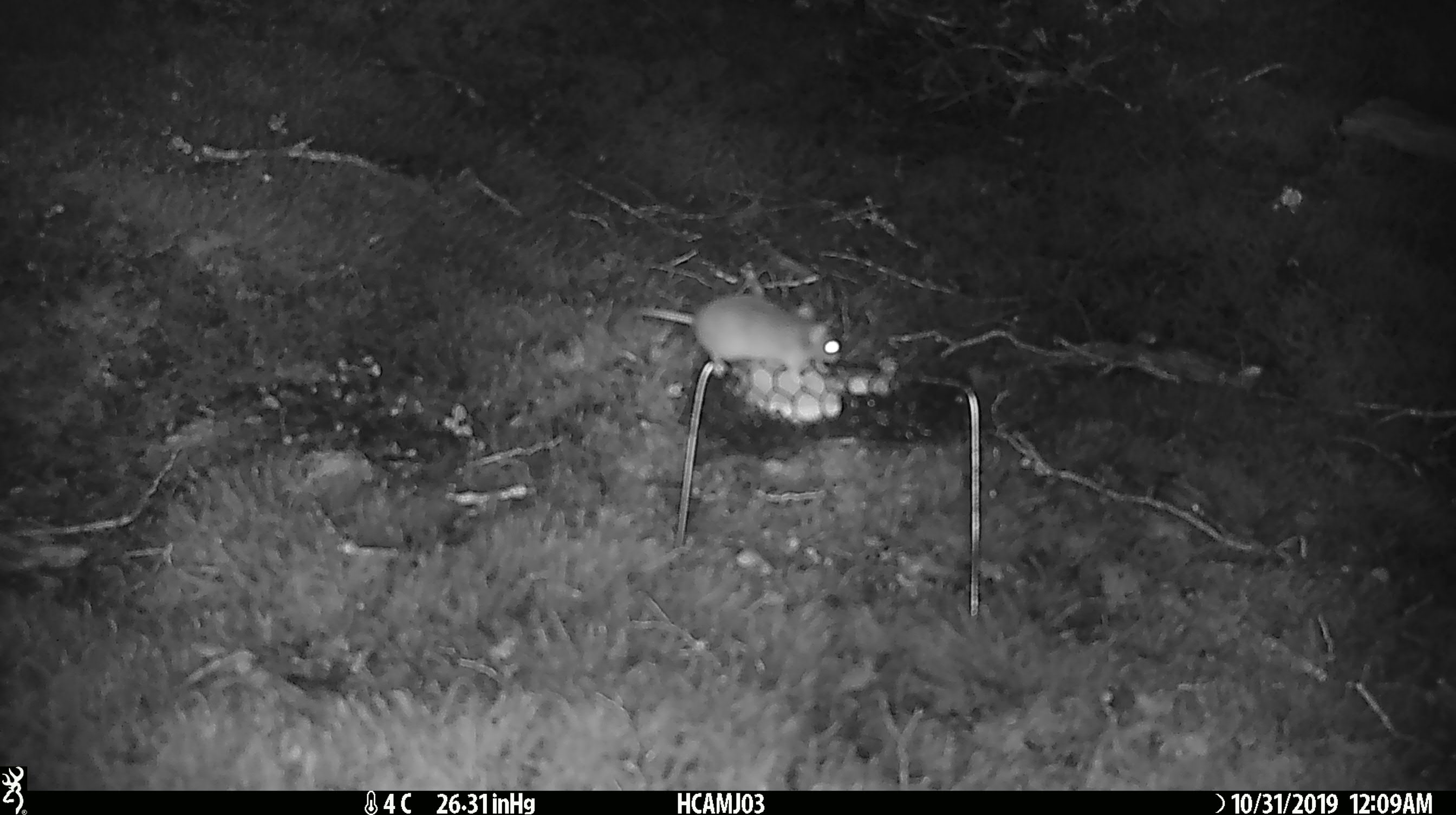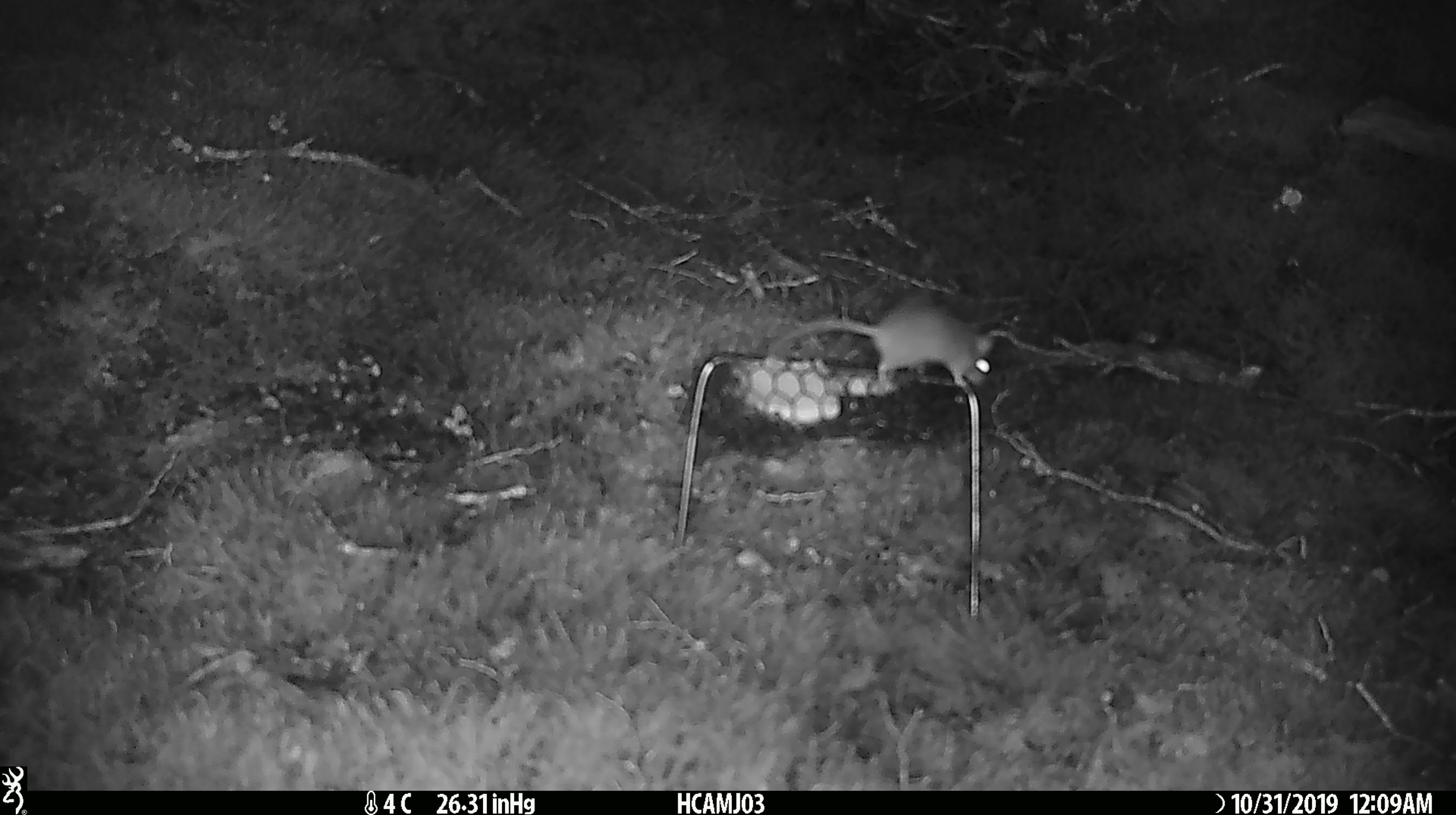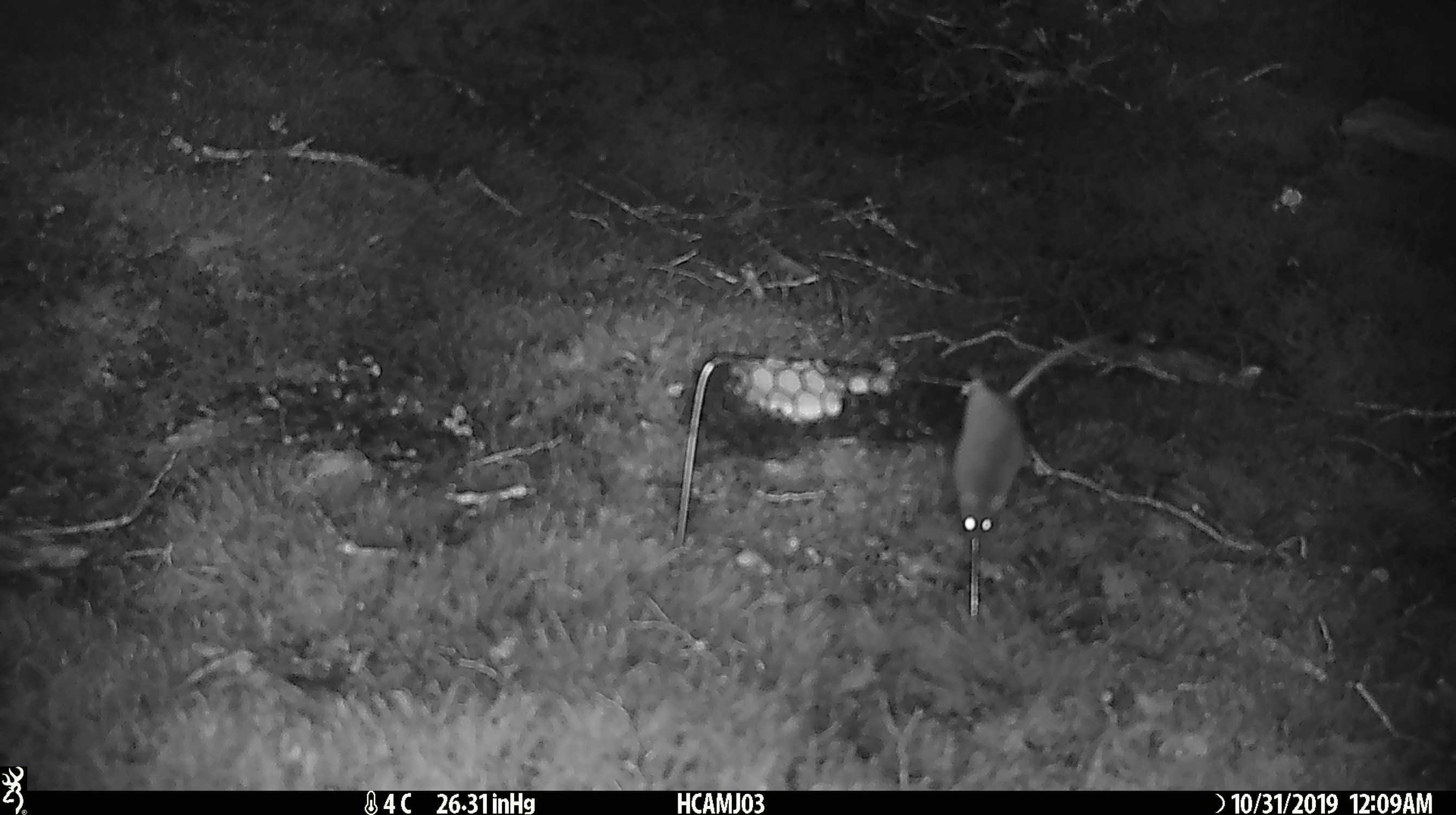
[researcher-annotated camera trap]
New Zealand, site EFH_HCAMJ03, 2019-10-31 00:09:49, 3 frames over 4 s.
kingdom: Animalia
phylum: Chordata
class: Mammalia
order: Rodentia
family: Muridae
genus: Mus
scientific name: Mus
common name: mouse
Mouse (Mus).